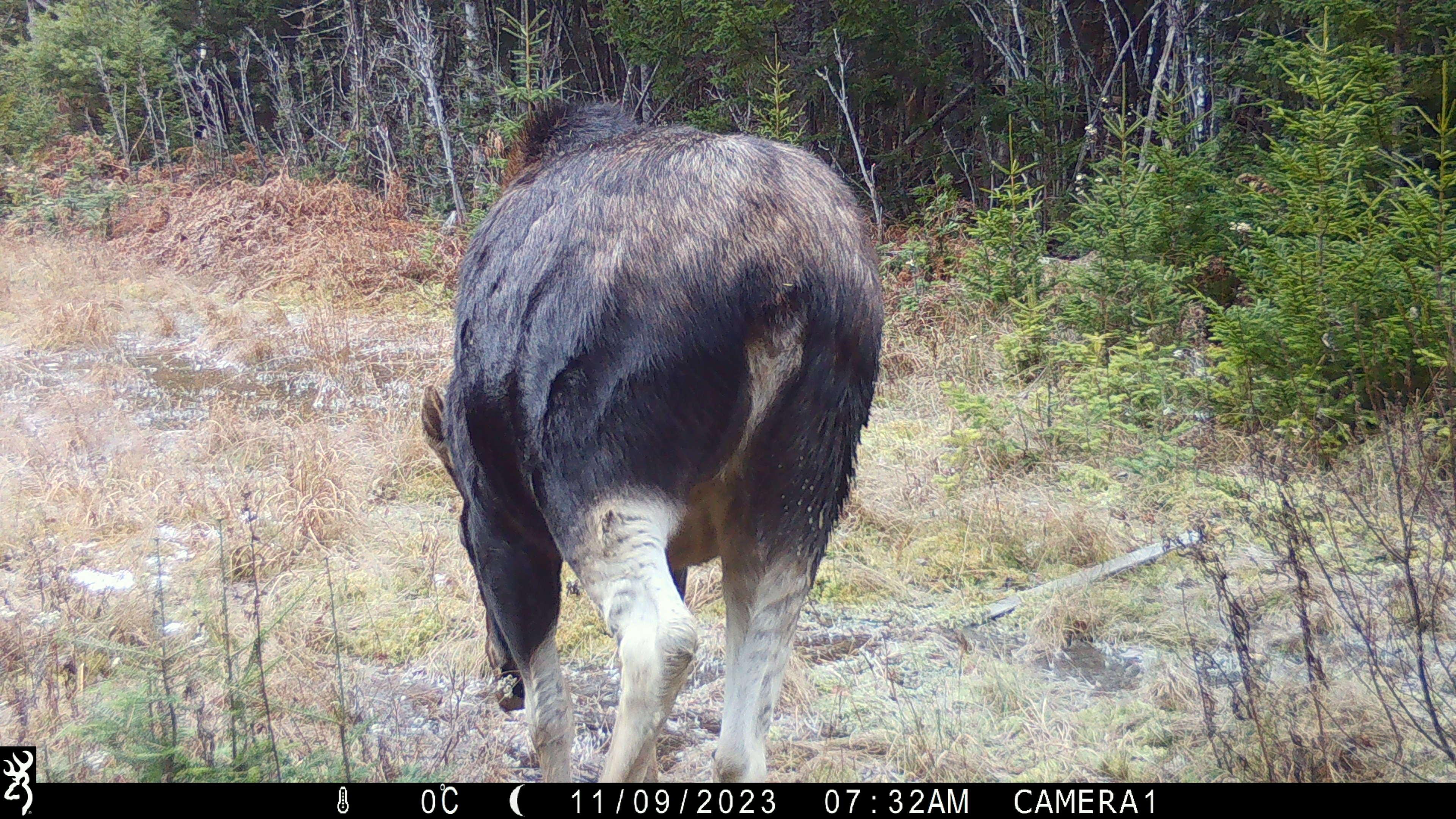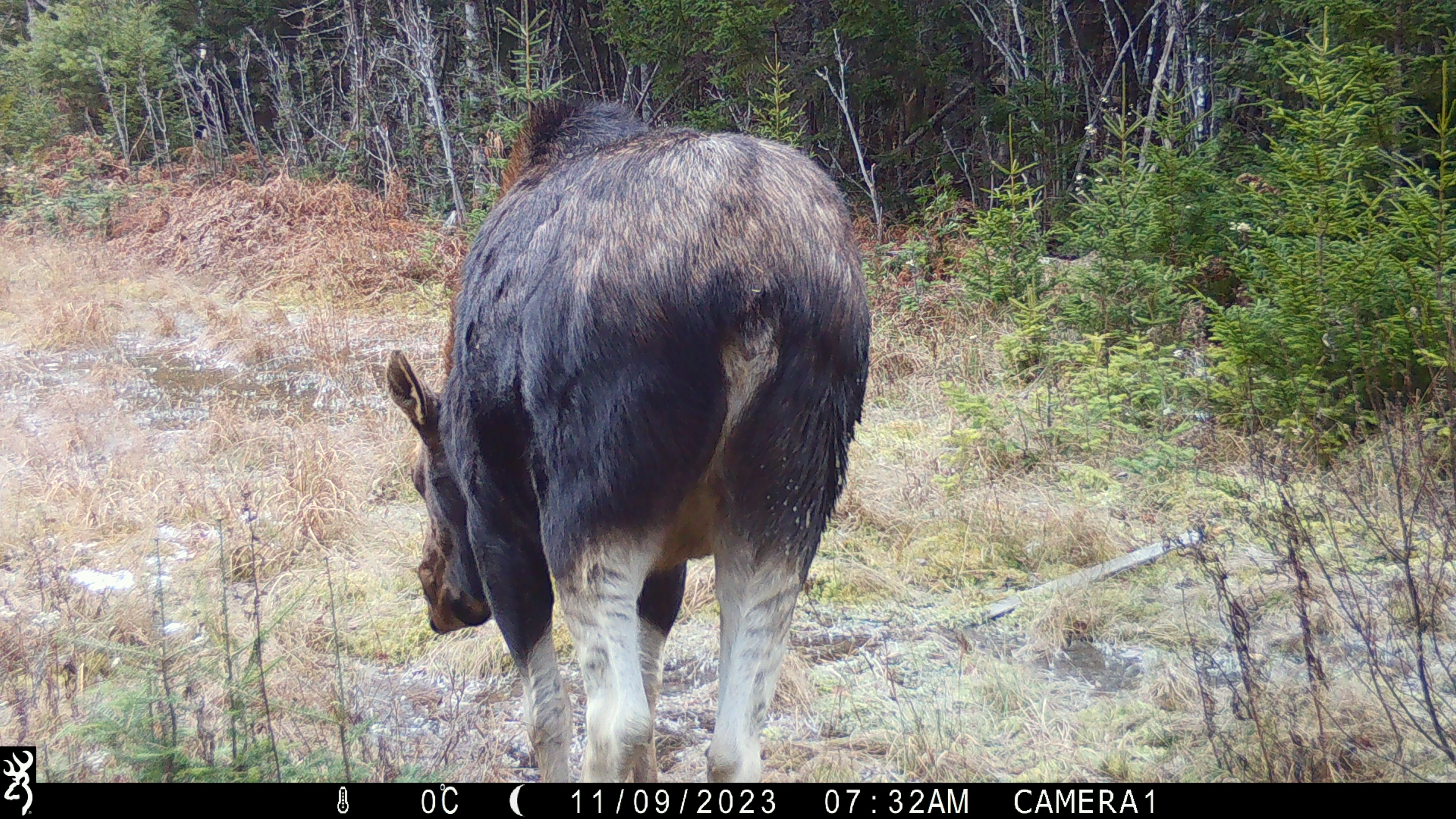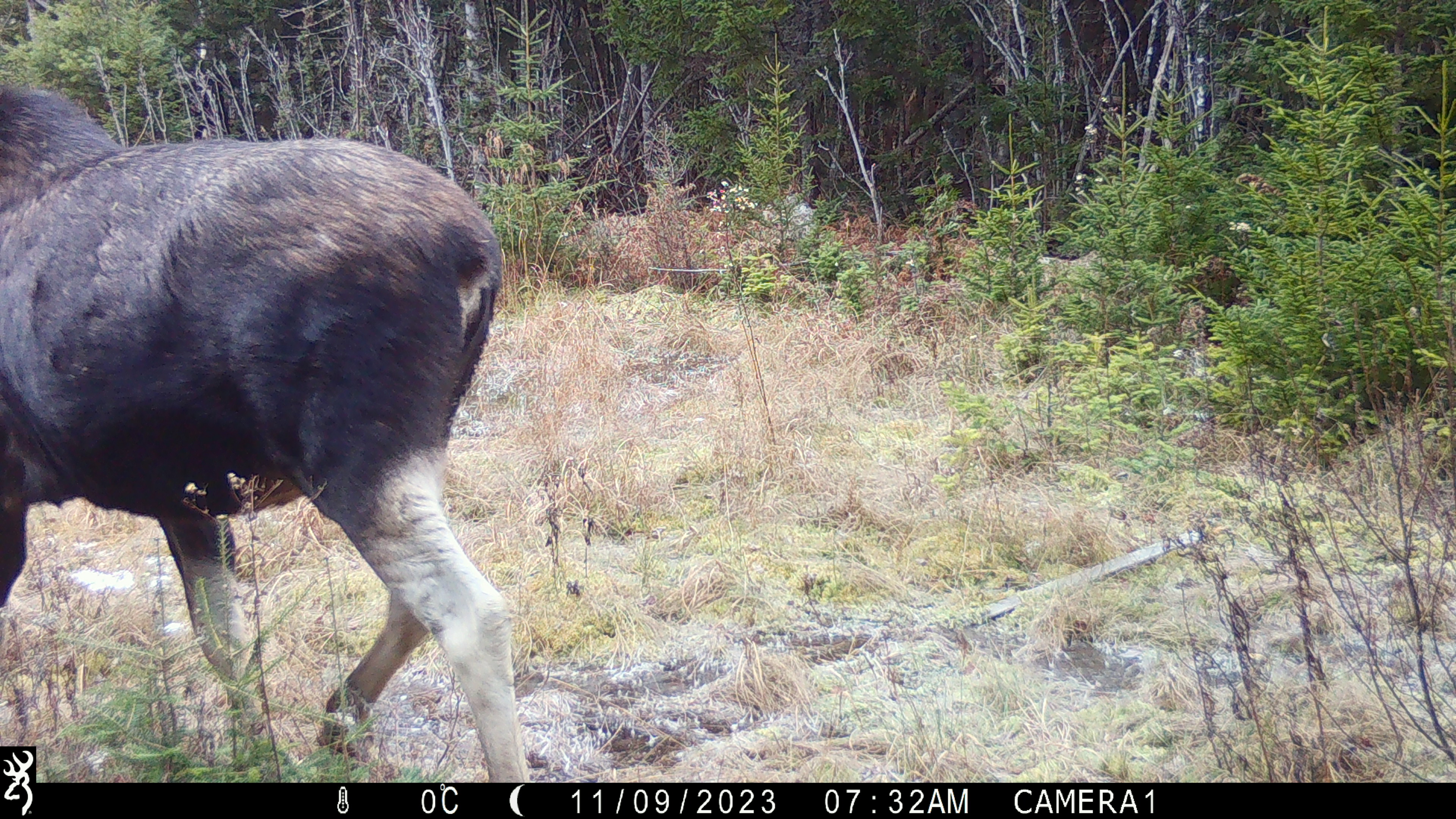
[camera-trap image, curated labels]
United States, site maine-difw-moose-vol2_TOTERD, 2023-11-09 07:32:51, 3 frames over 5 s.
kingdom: Animalia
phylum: Chordata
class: Mammalia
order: Artiodactyla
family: Cervidae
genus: Alces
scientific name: Alces alces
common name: moose